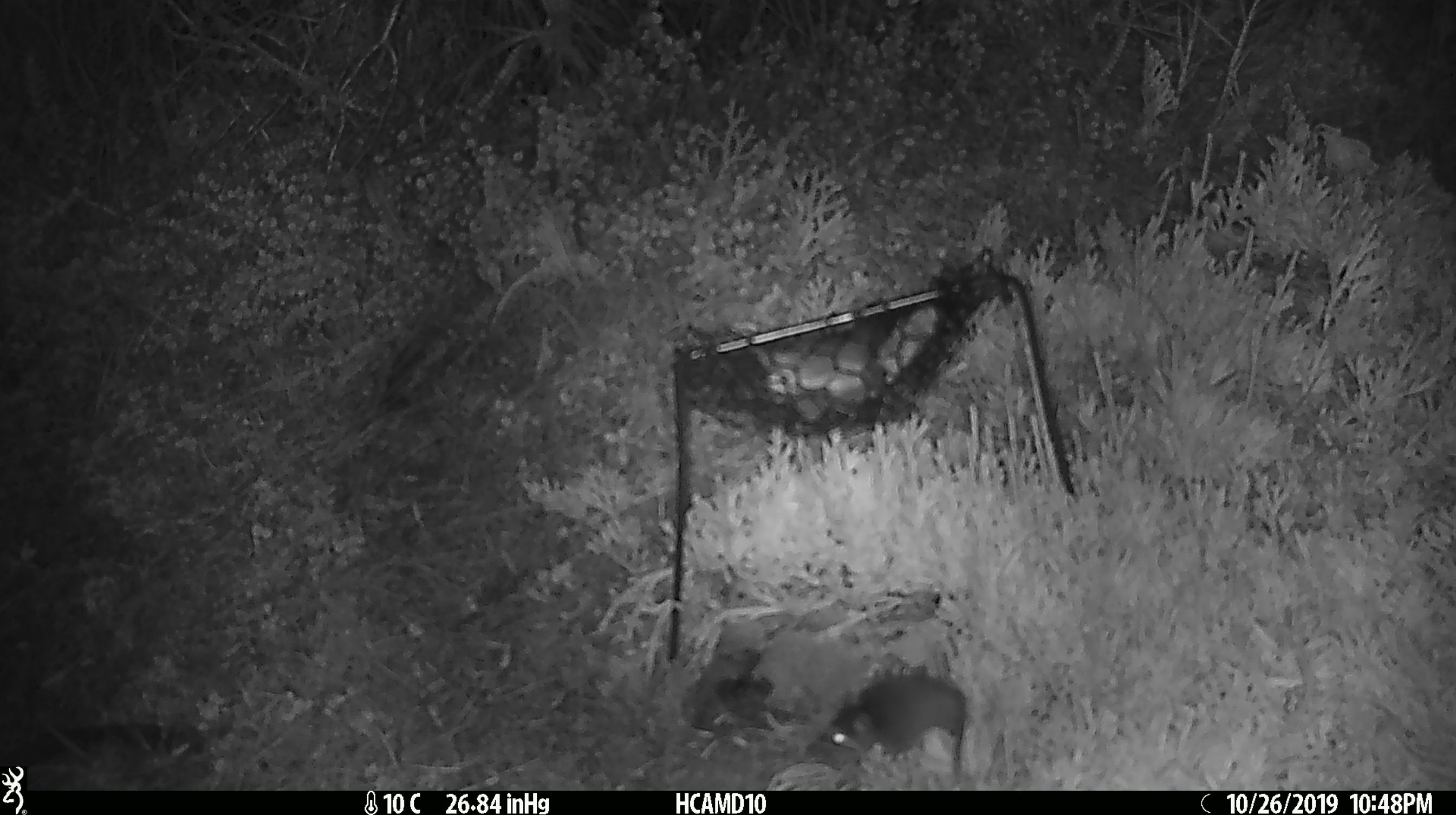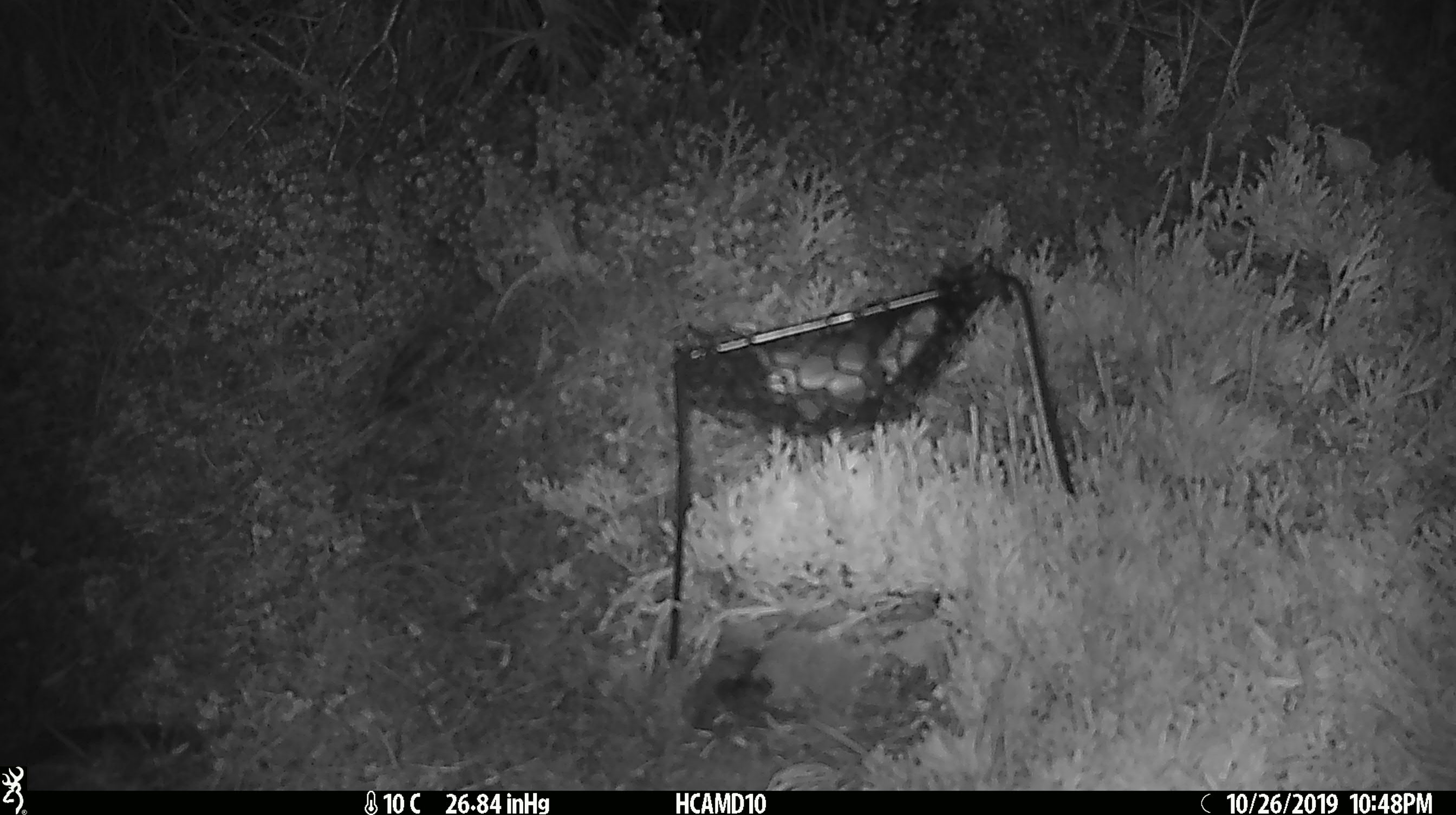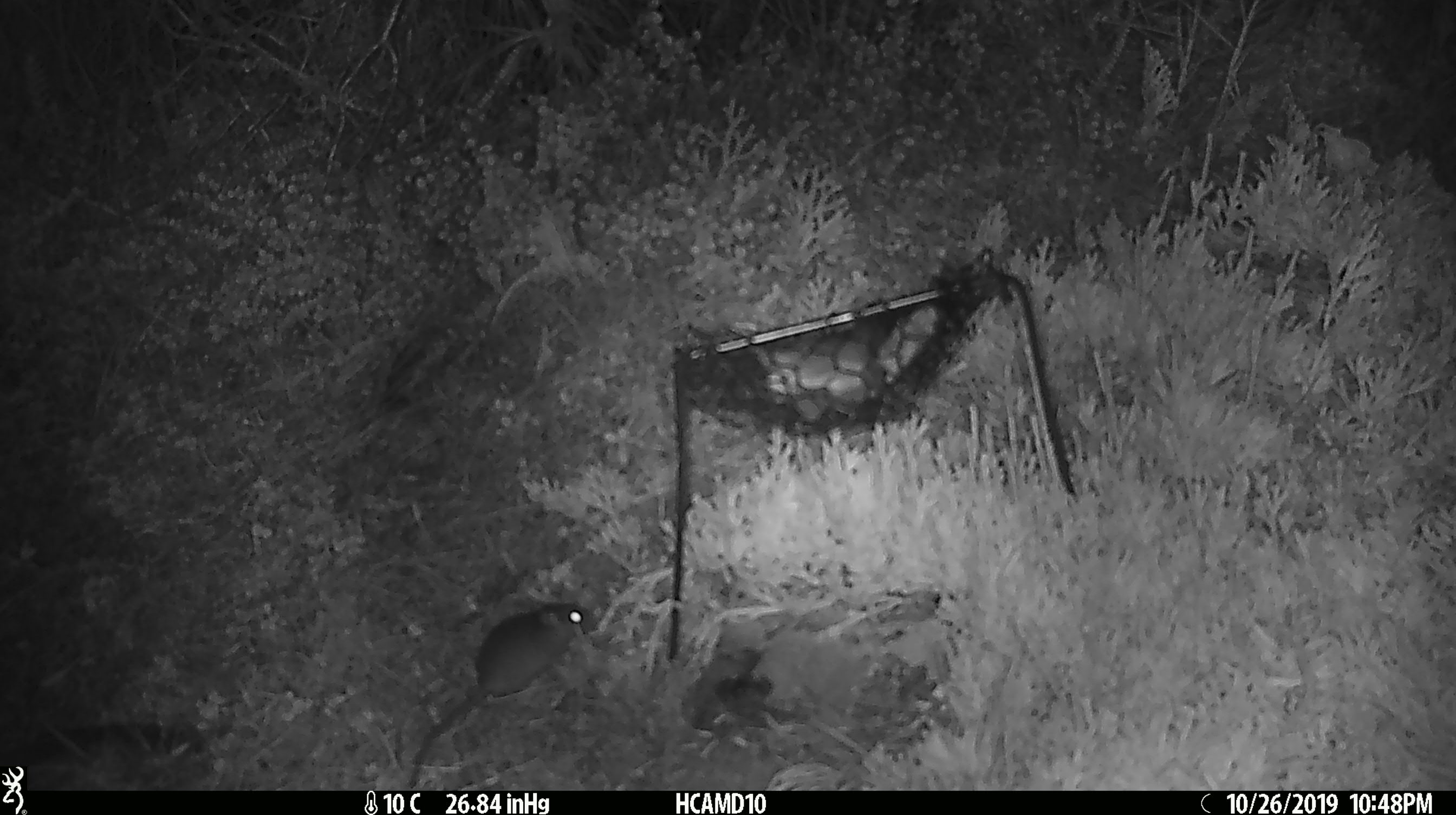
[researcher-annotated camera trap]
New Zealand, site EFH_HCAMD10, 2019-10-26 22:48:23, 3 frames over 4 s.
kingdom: Animalia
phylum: Chordata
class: Mammalia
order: Rodentia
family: Muridae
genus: Mus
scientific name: Mus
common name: mouse